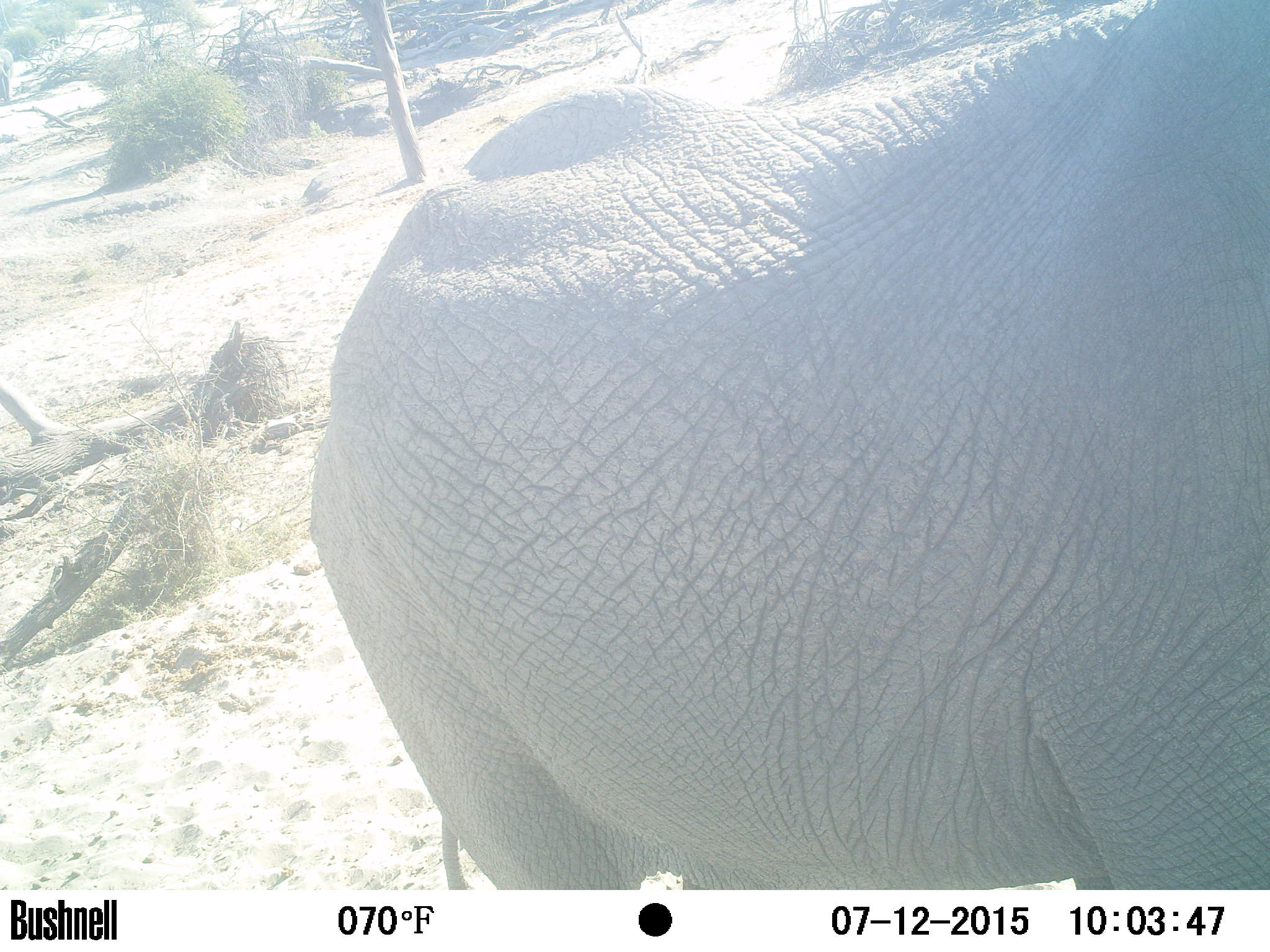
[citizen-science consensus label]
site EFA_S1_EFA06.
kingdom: Animalia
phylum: Chordata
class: Mammalia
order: Proboscidea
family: Elephantidae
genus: Loxodonta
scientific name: Loxodonta africana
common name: african bush elephant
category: elephant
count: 1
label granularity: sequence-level